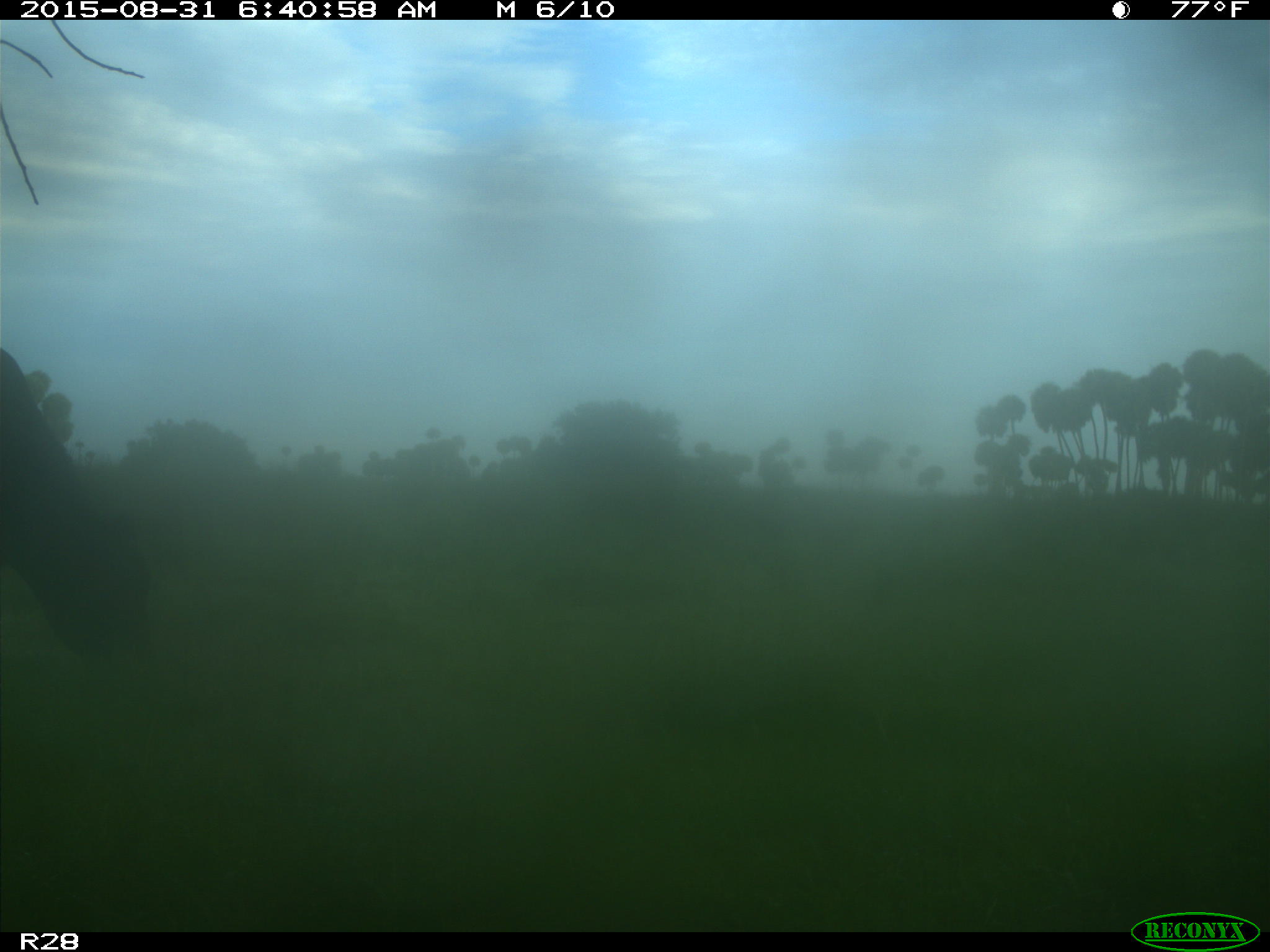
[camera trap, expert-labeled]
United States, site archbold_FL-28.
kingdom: Animalia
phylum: Chordata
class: Mammalia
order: Artiodactyla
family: Bovidae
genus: Bos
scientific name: Bos taurus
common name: domestic cow